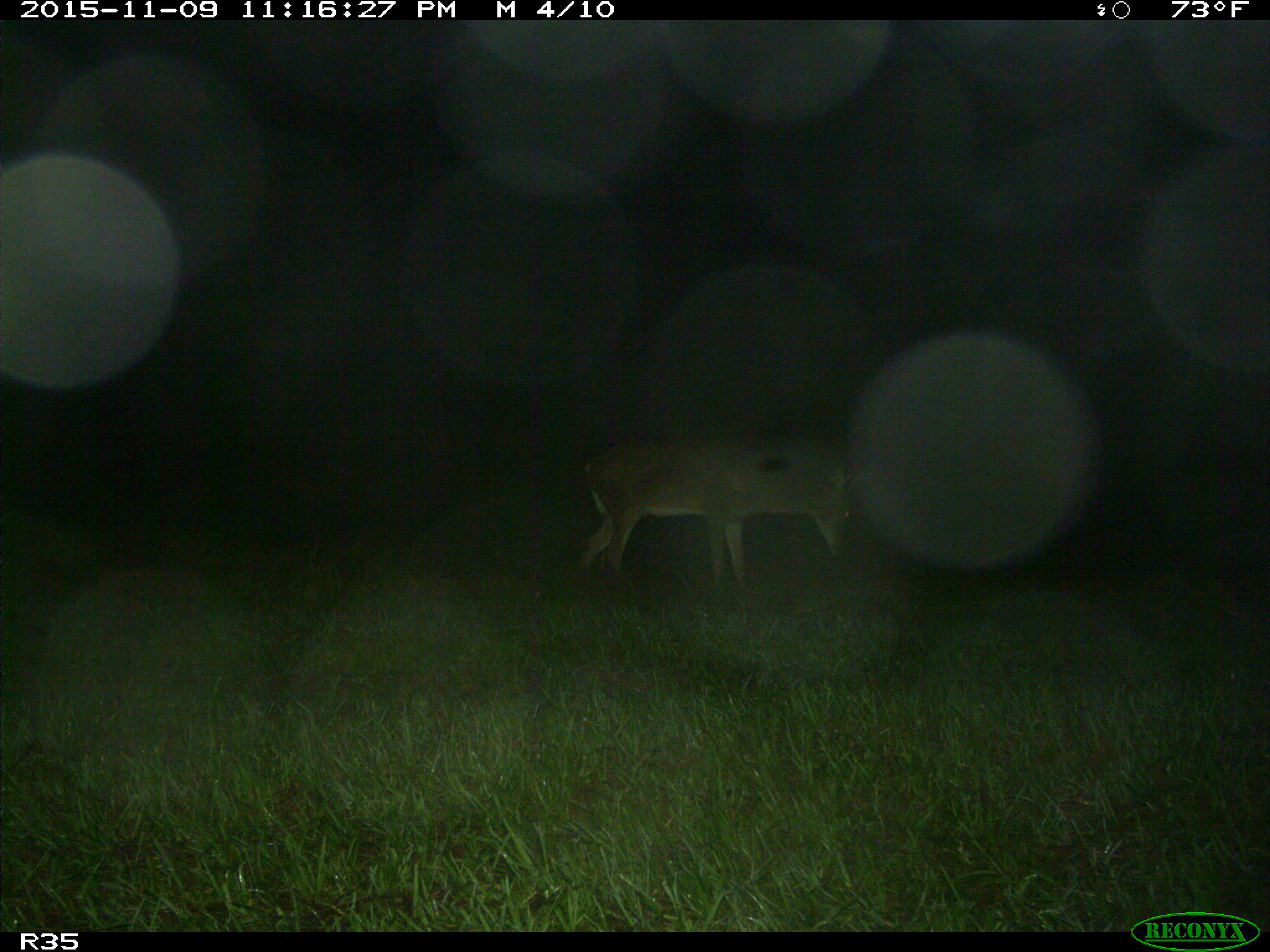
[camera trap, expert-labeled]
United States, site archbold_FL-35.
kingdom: Animalia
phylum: Chordata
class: Mammalia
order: Artiodactyla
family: Cervidae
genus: Odocoileus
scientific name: Odocoileus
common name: deer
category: unidentified deer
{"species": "unidentified deer (deer) (Odocoileus)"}